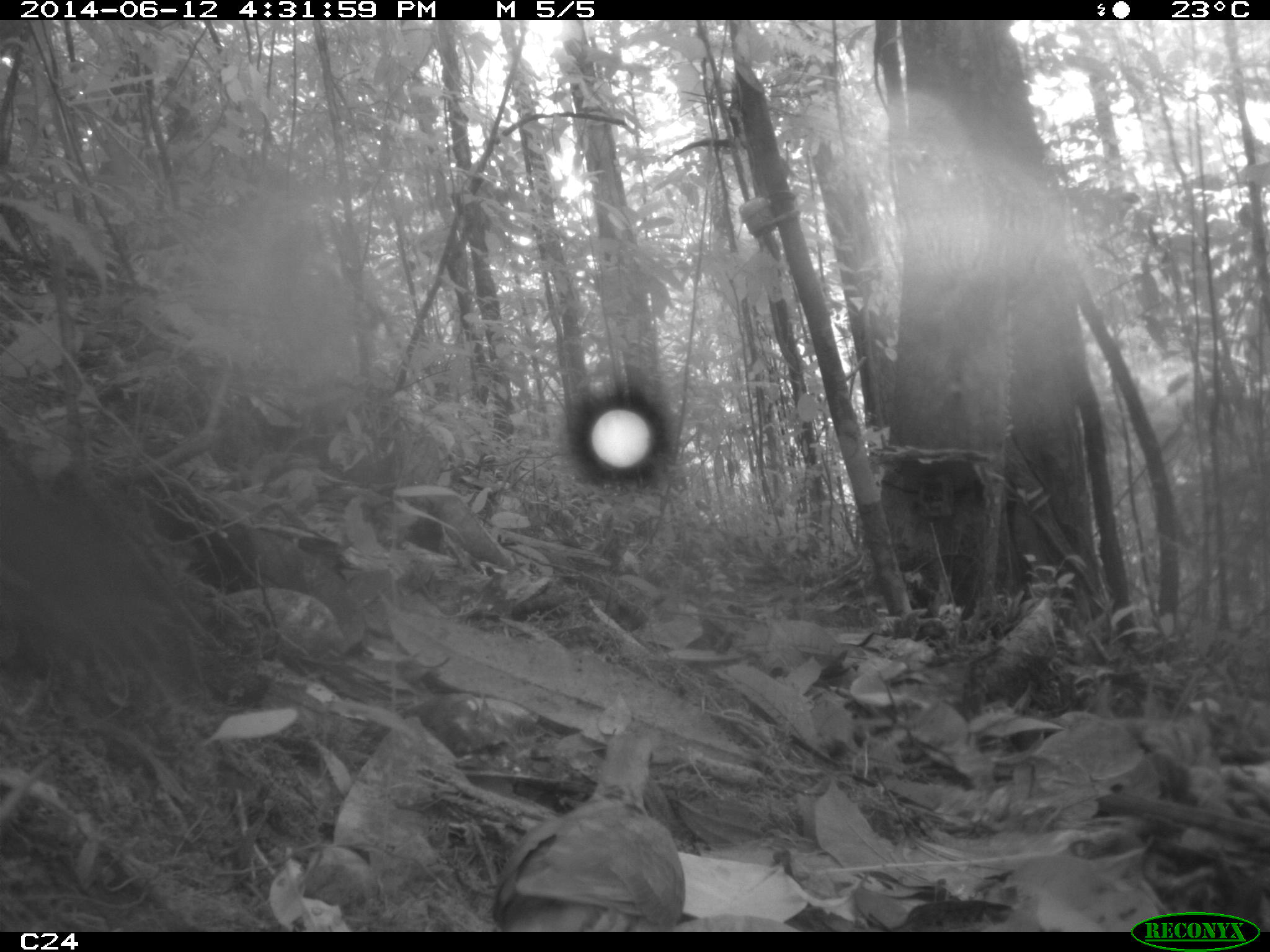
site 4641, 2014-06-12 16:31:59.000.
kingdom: Animalia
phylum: Chordata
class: Aves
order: Columbiformes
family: Columbidae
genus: Leptotila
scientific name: Leptotila rufaxilla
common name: gray-fronted dove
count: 1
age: adult